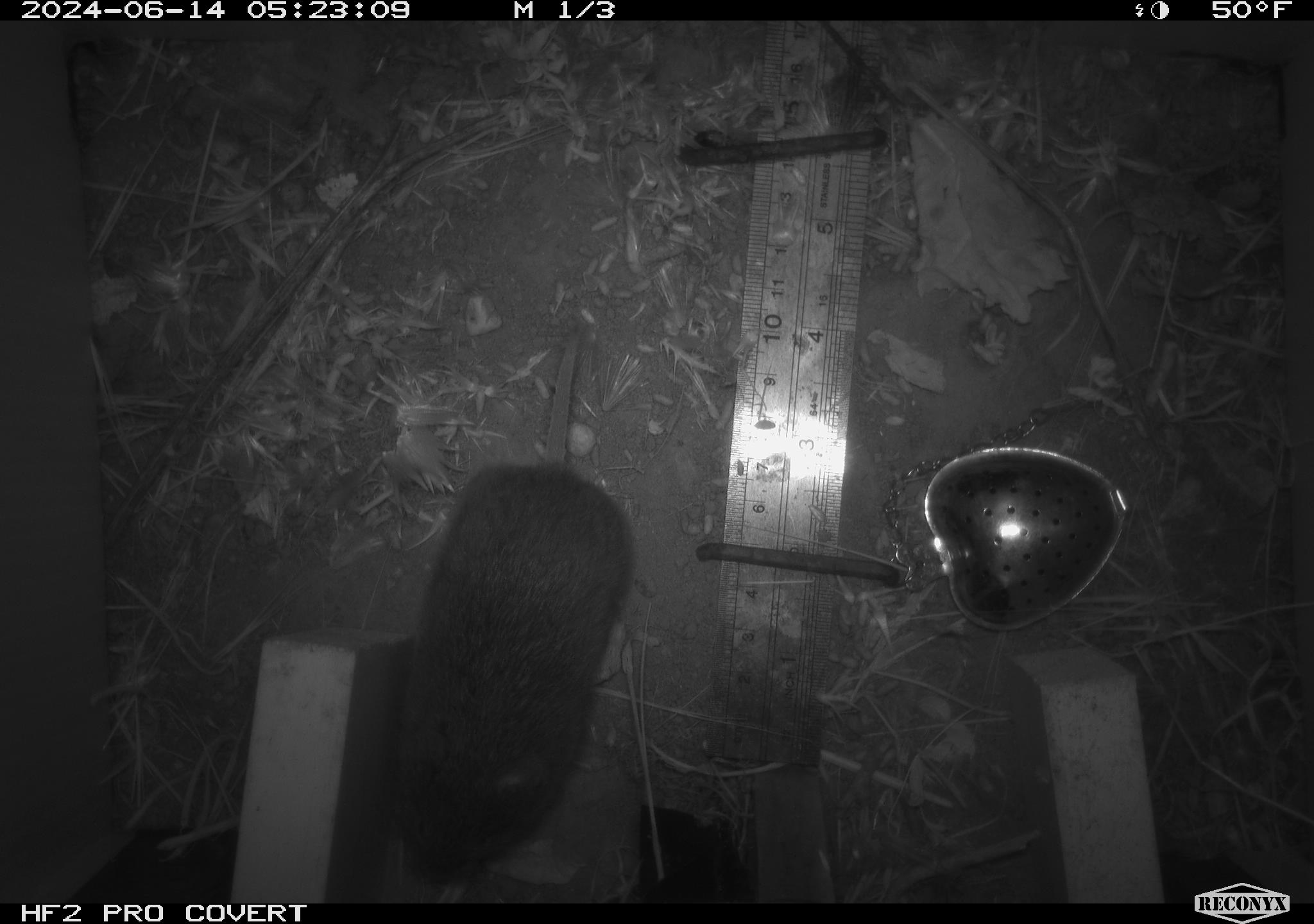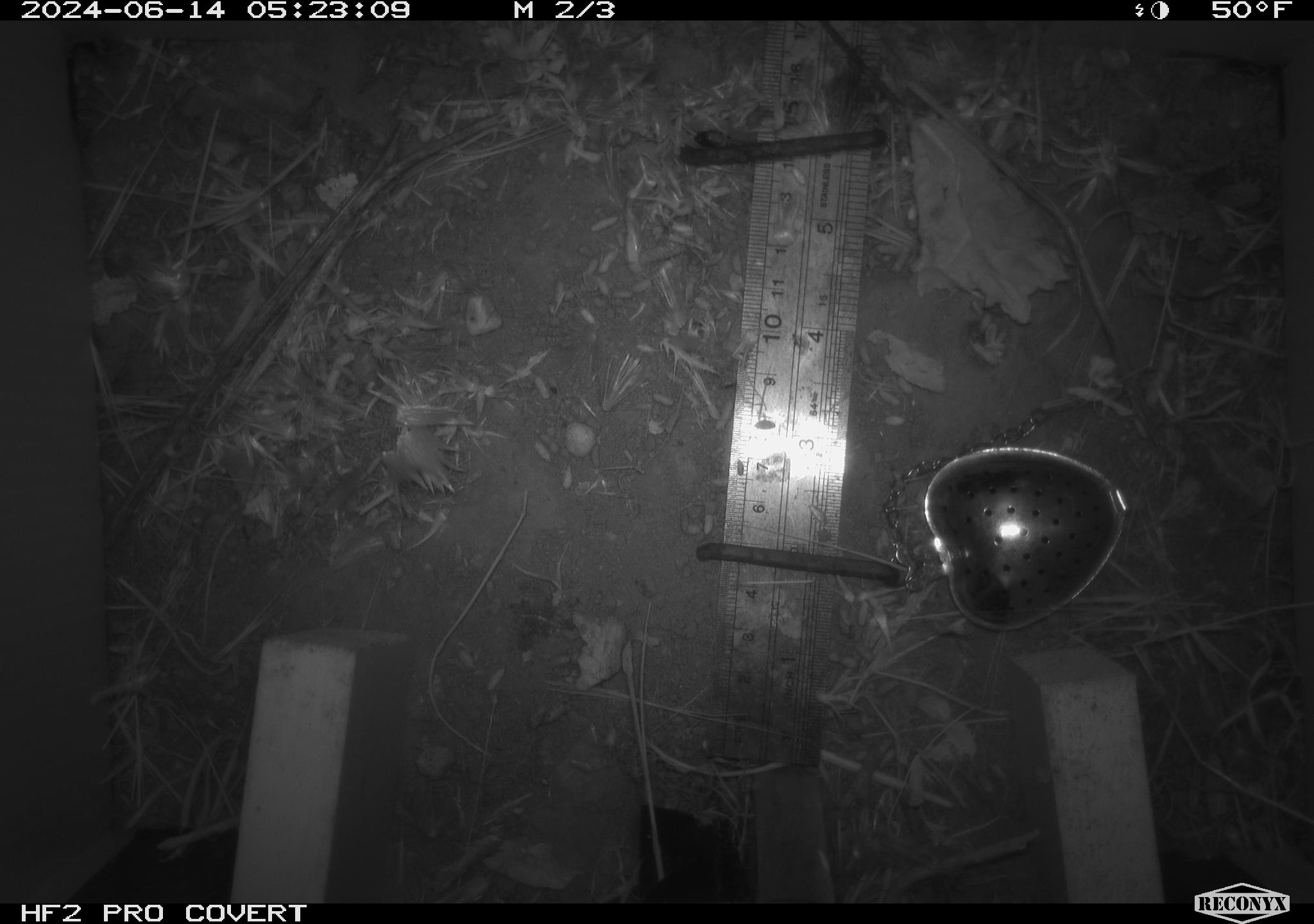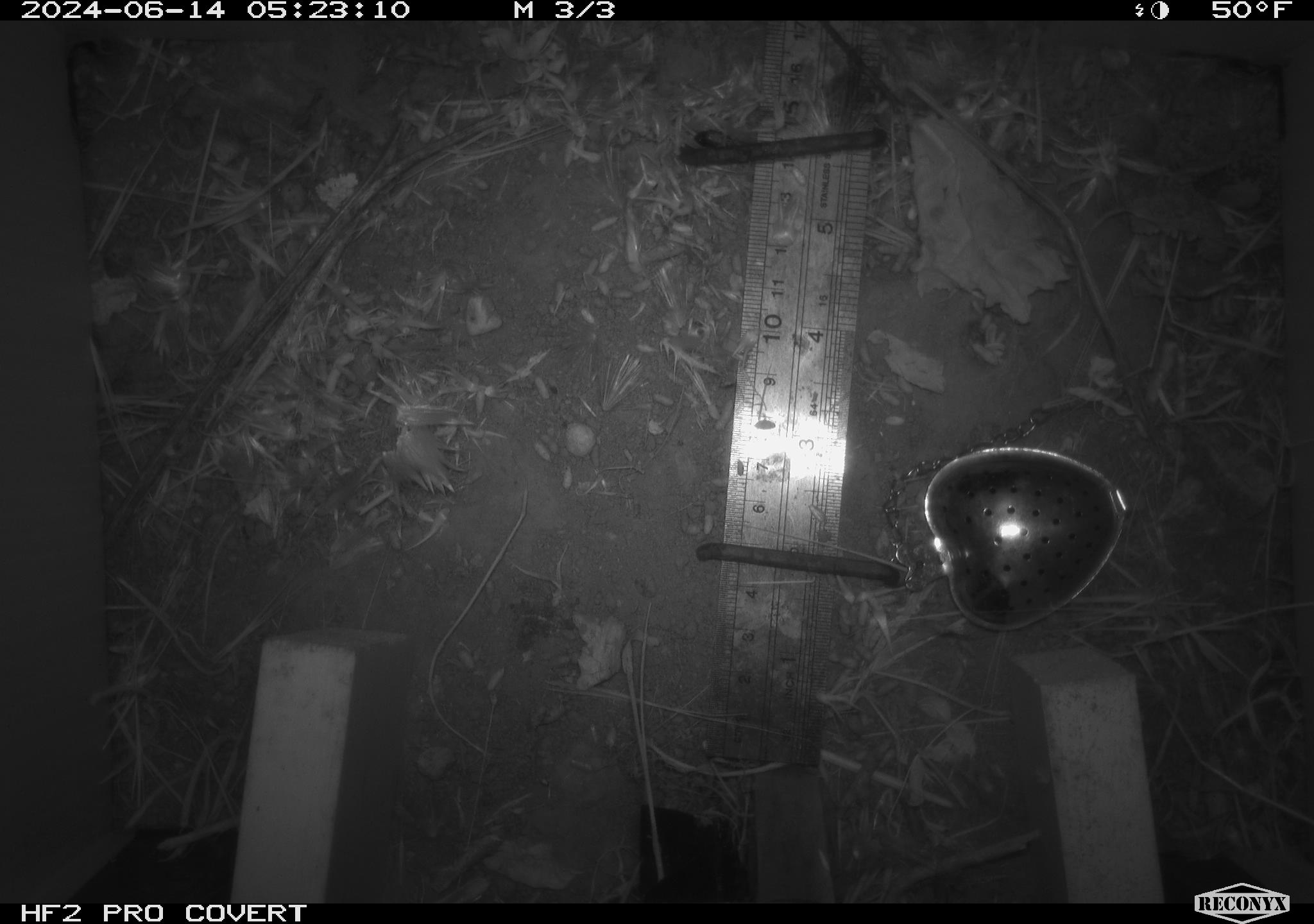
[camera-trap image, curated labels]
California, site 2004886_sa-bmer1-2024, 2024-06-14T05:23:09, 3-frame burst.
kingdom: Animalia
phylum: Chordata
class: Mammalia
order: Rodentia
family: Cricetidae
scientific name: Cricetidae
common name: hamsters, voles, lemmings, and allies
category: cricetidae family